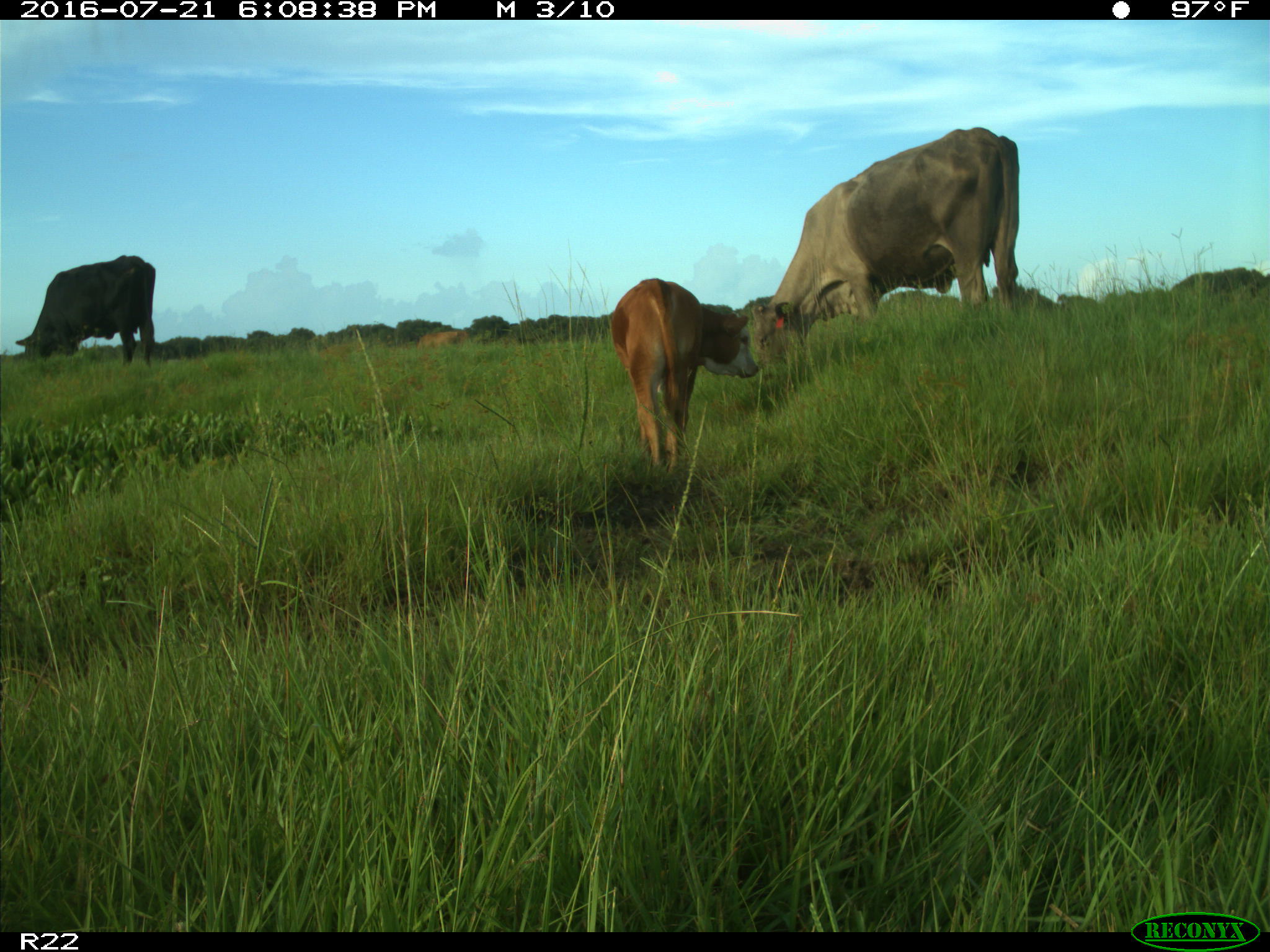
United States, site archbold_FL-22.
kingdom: Animalia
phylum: Chordata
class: Mammalia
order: Artiodactyla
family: Bovidae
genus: Bos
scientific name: Bos taurus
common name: domestic cow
Bos taurus (domestic cow).